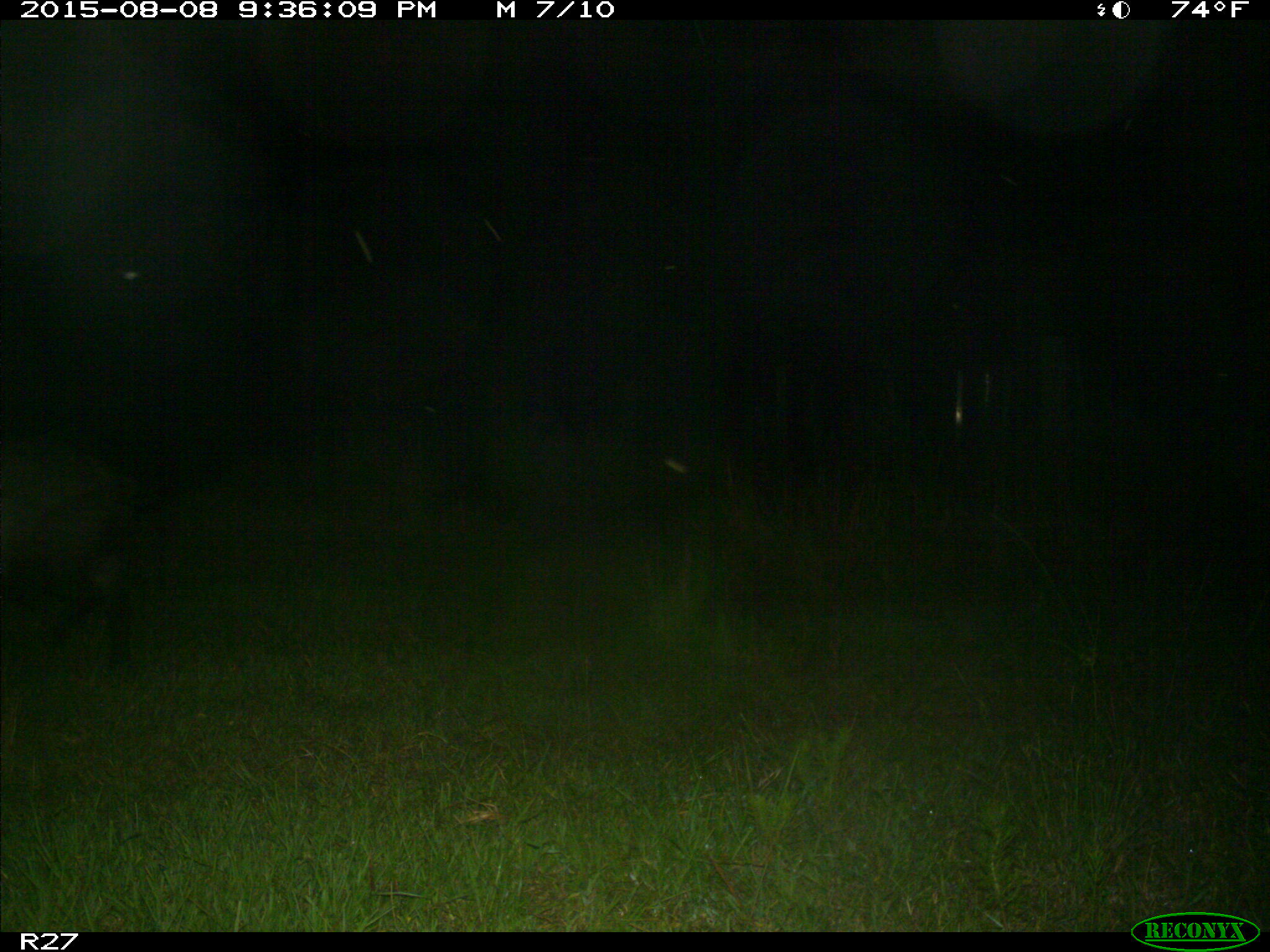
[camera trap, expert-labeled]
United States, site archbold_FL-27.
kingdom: Animalia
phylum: Chordata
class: Mammalia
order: Artiodactyla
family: Suidae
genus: Sus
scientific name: Sus scrofa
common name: wild boar